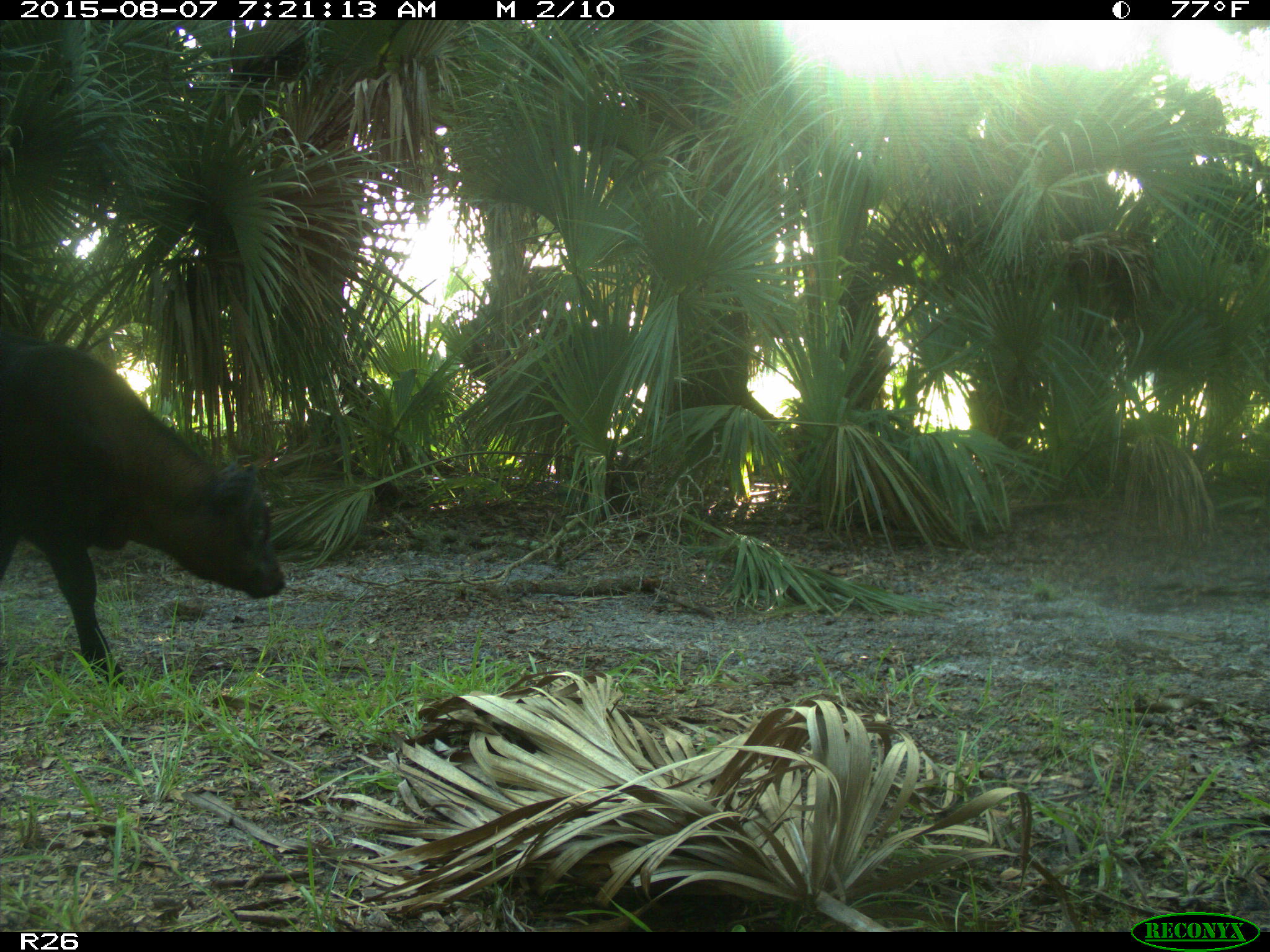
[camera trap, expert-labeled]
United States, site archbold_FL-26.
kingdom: Animalia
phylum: Chordata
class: Mammalia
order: Artiodactyla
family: Bovidae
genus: Bos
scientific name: Bos taurus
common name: domestic cow